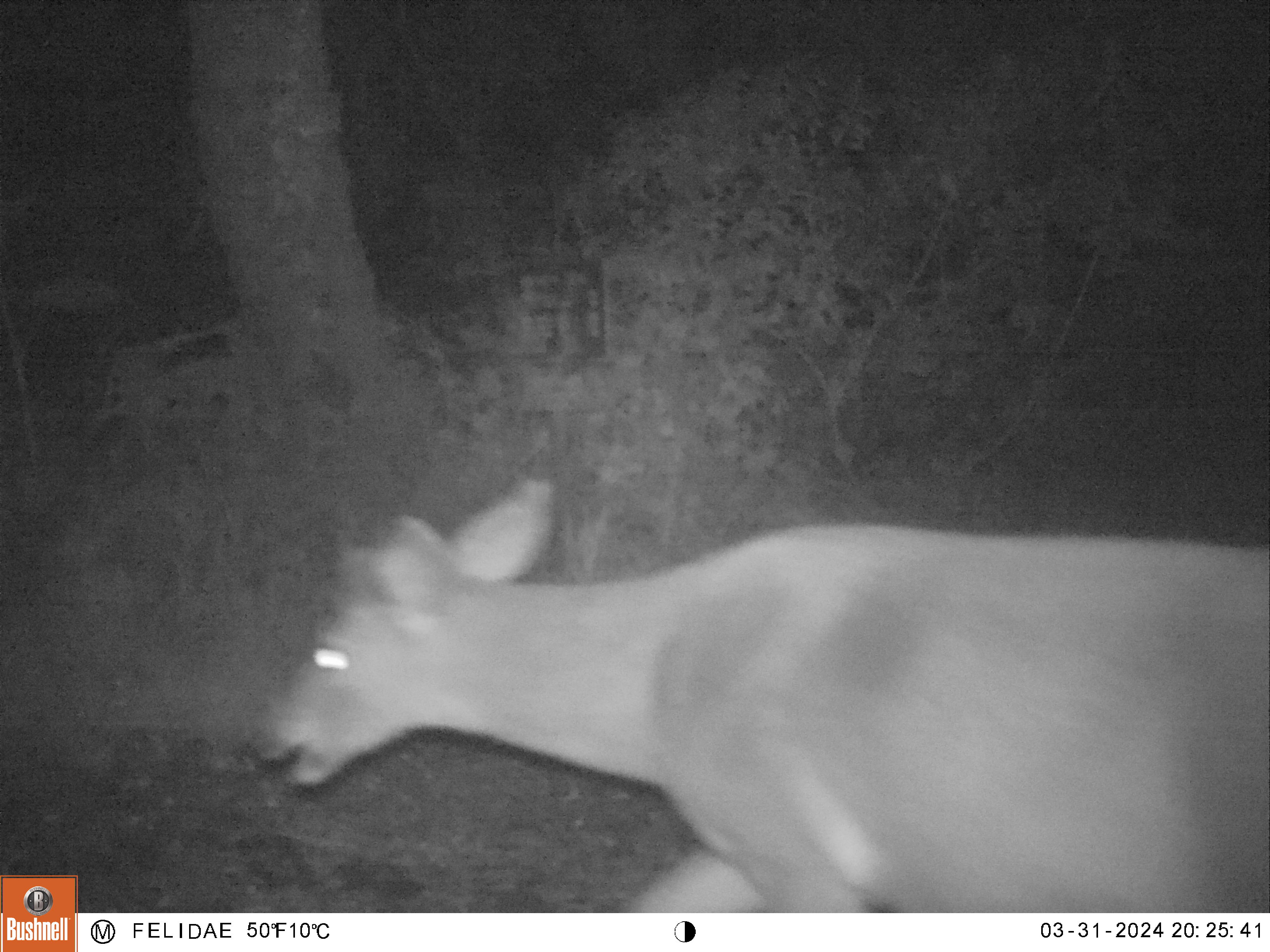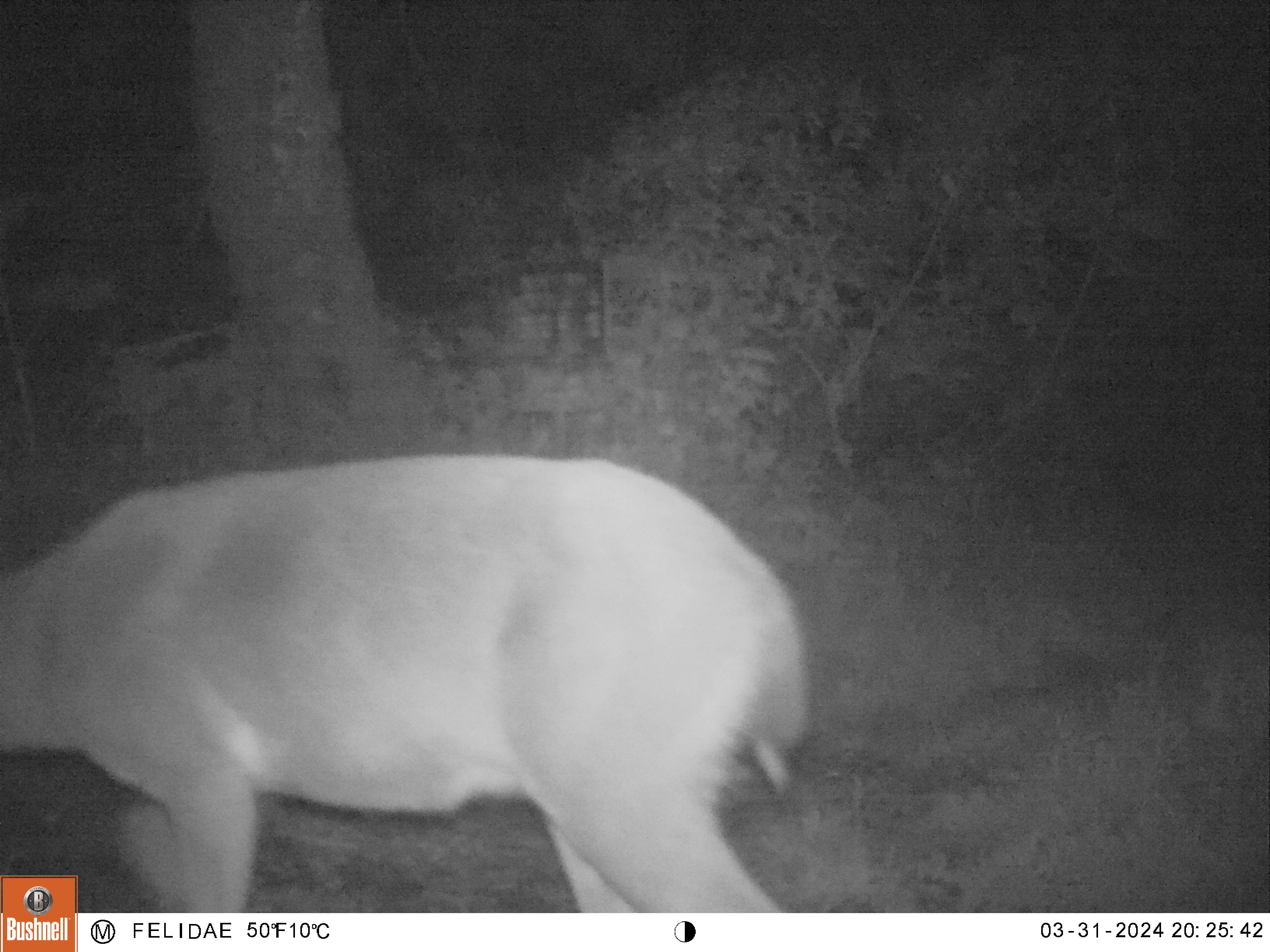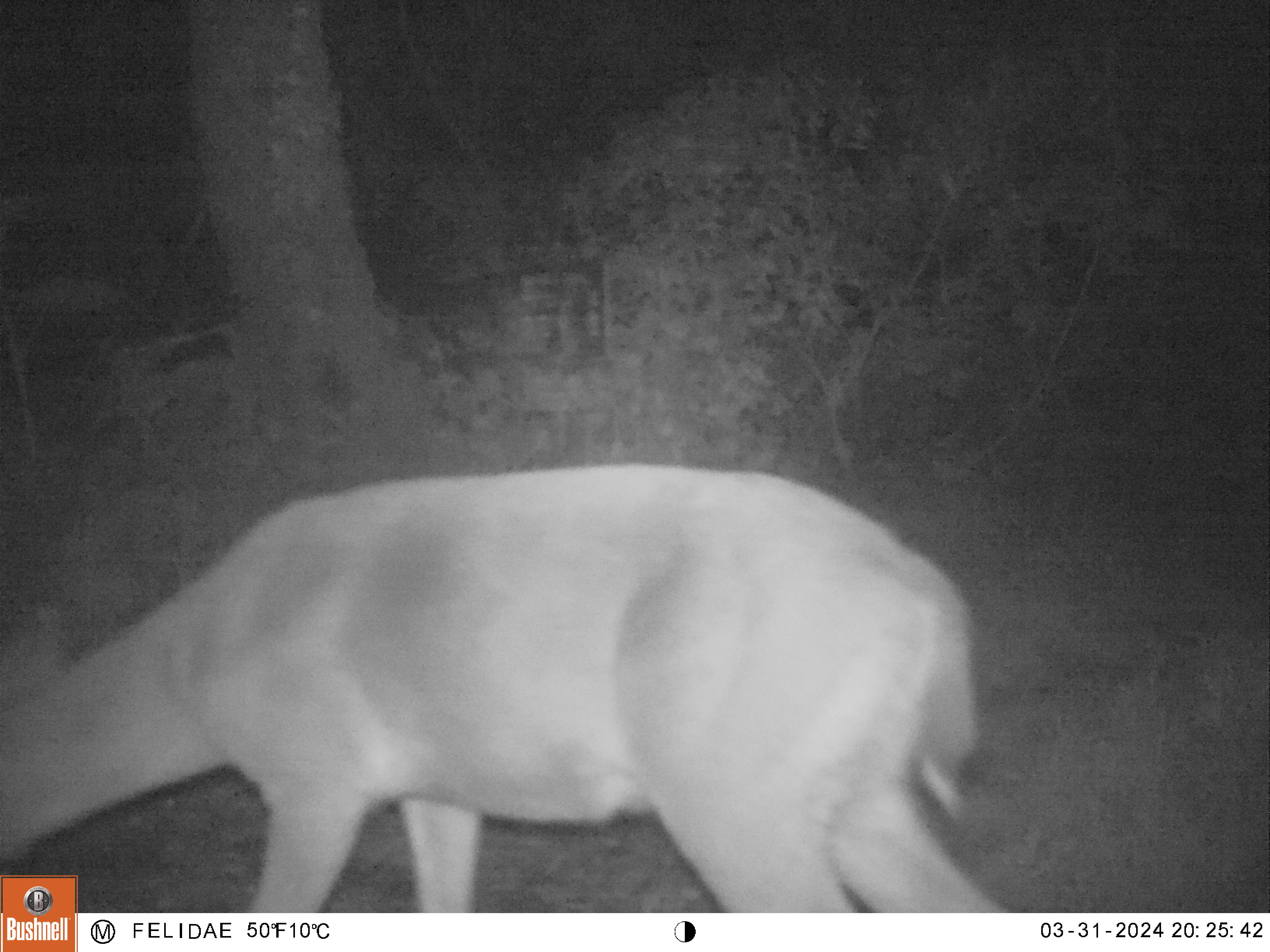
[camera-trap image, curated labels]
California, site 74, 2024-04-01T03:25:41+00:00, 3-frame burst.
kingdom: Animalia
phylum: Chordata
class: Mammalia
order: Artiodactyla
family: Cervidae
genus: Odocoileus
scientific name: Odocoileus hemionus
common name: mule deer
Mule deer (Odocoileus hemionus).